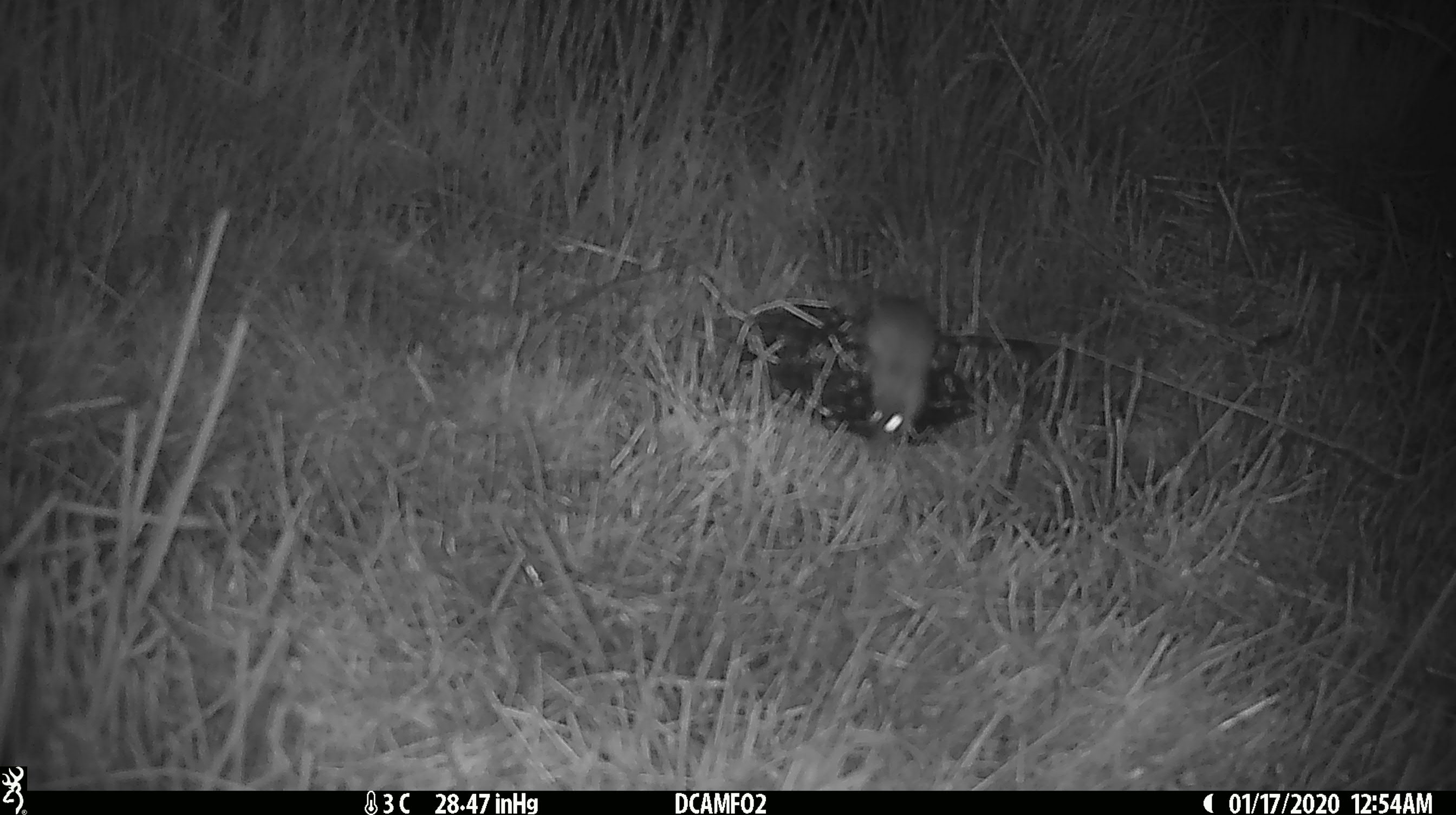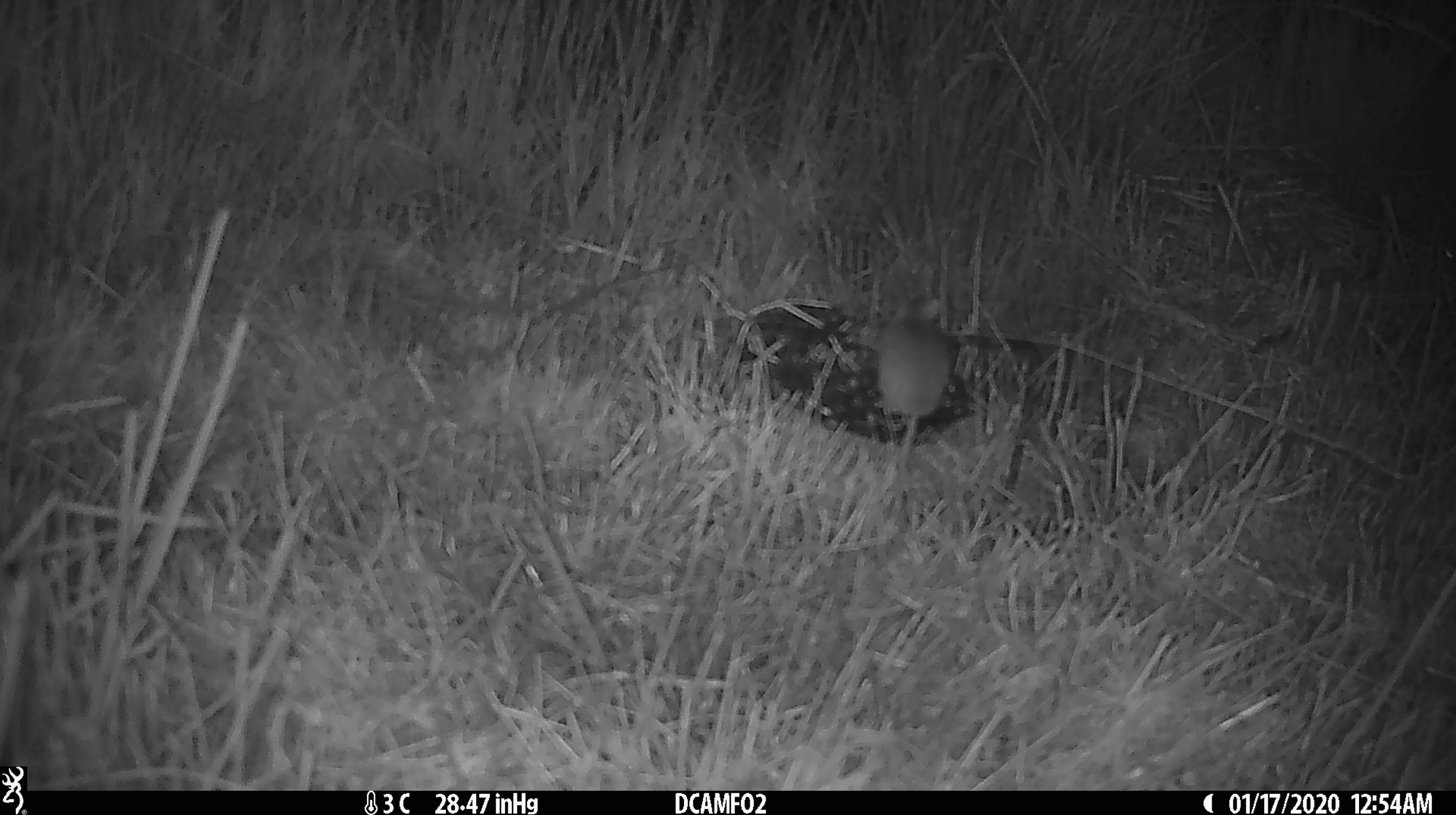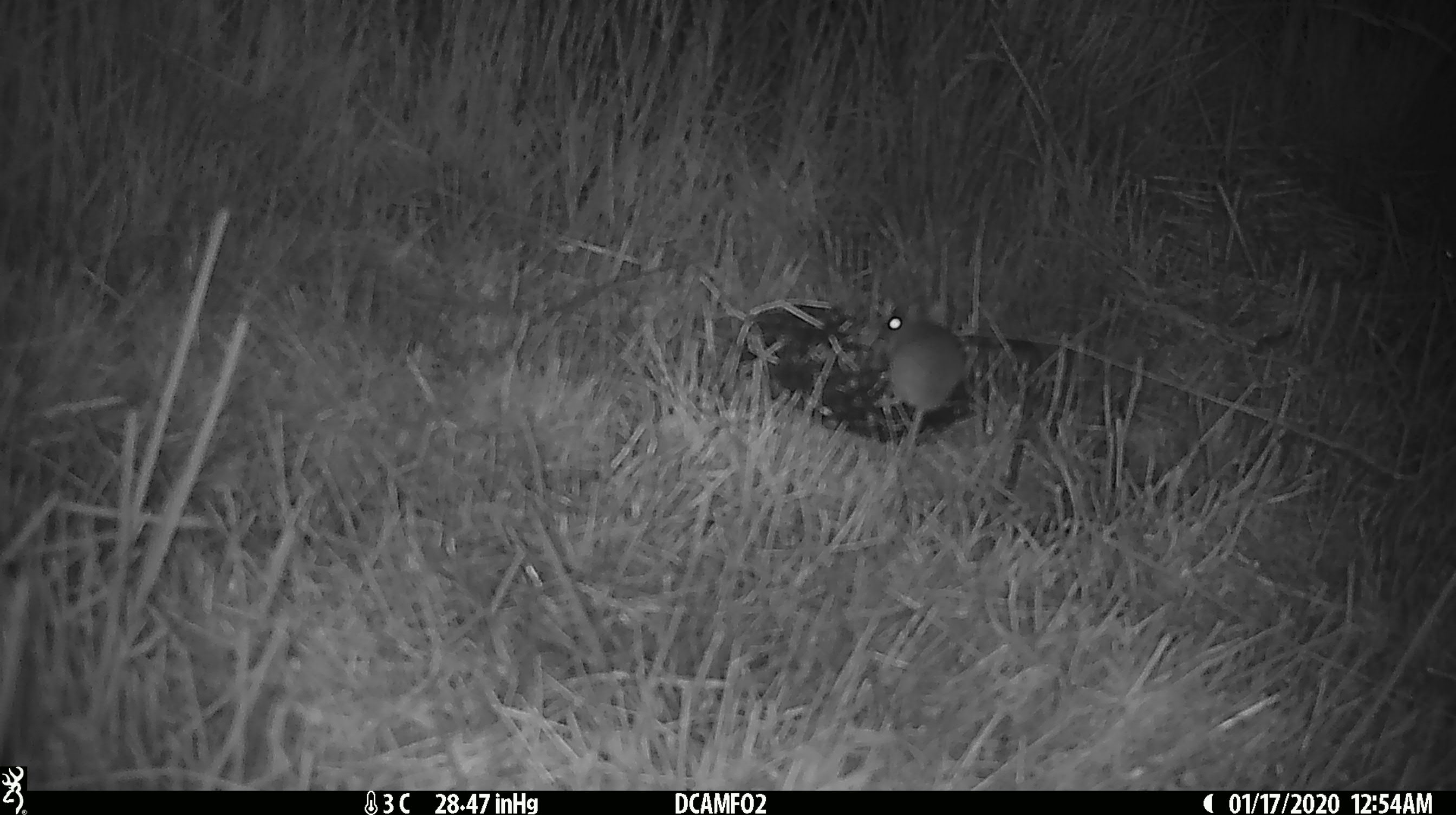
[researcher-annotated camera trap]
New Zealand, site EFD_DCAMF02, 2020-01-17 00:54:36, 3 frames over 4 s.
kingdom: Animalia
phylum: Chordata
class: Mammalia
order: Rodentia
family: Muridae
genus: Mus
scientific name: Mus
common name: mouse